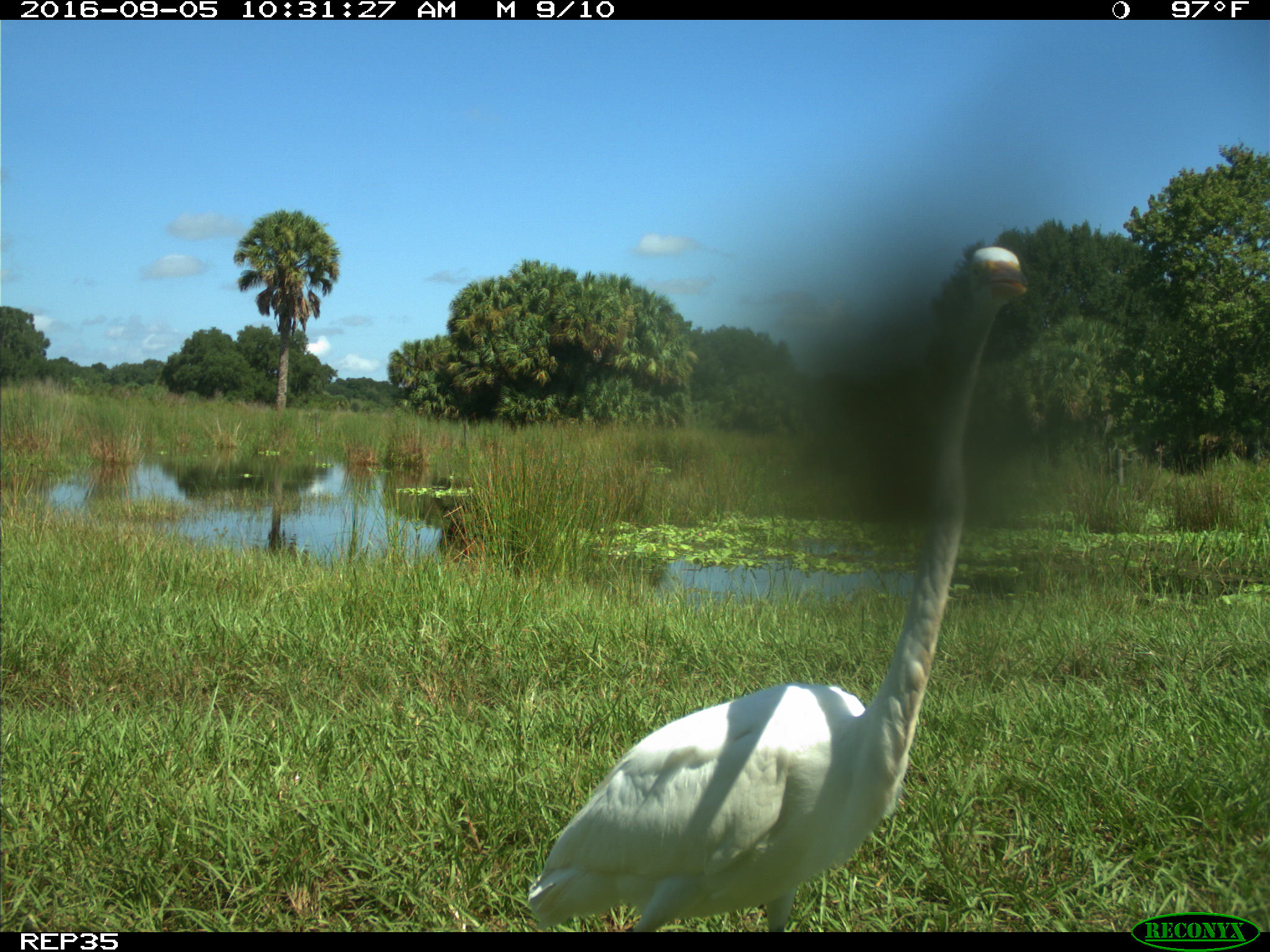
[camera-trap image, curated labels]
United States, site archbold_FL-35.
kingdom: Animalia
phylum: Chordata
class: Aves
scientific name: Aves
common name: birds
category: unidentified bird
Unidentified bird (birds) (Aves).